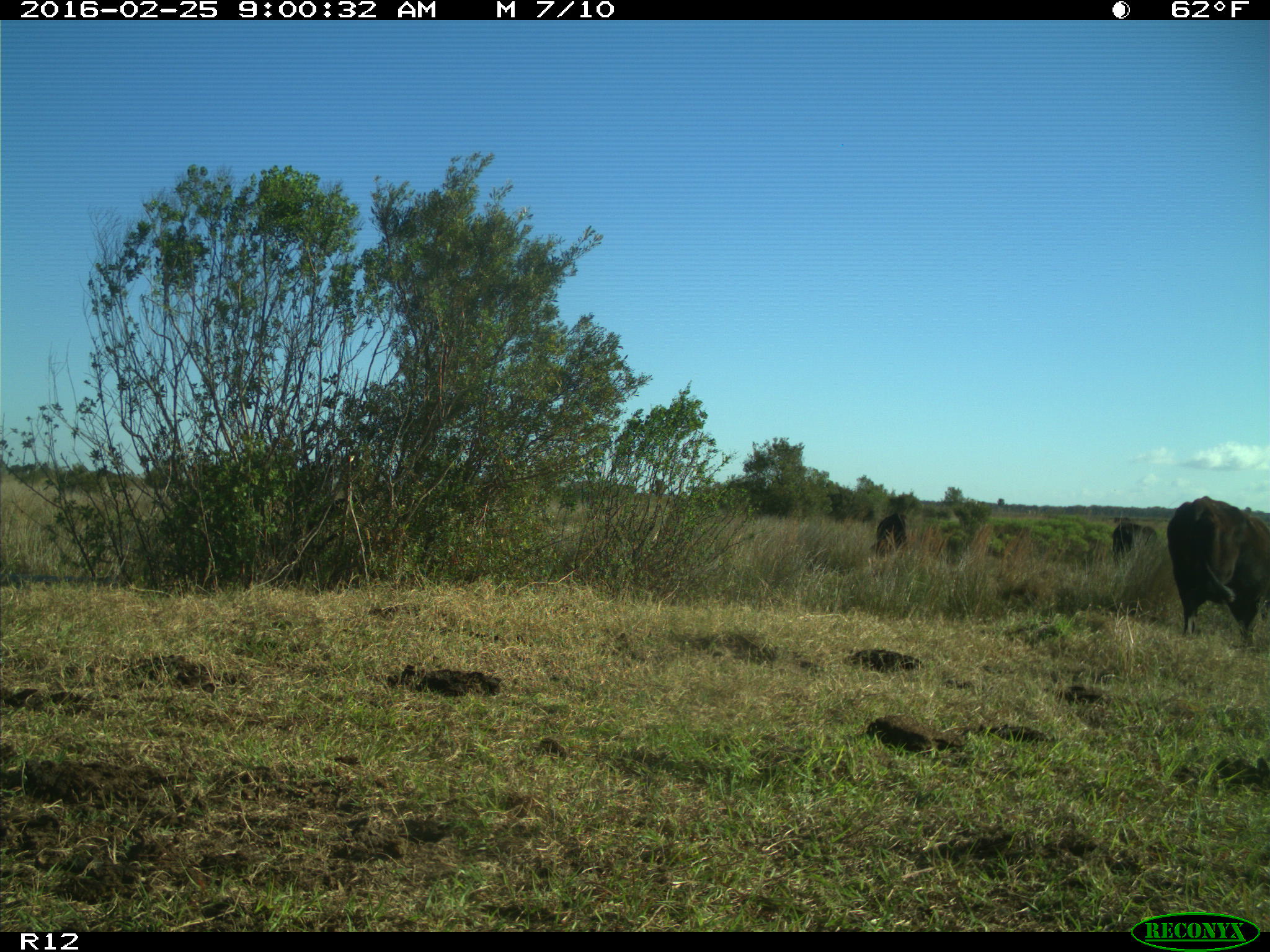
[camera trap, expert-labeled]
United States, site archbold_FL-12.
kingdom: Animalia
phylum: Chordata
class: Mammalia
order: Artiodactyla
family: Bovidae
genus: Bos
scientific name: Bos taurus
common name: domestic cow